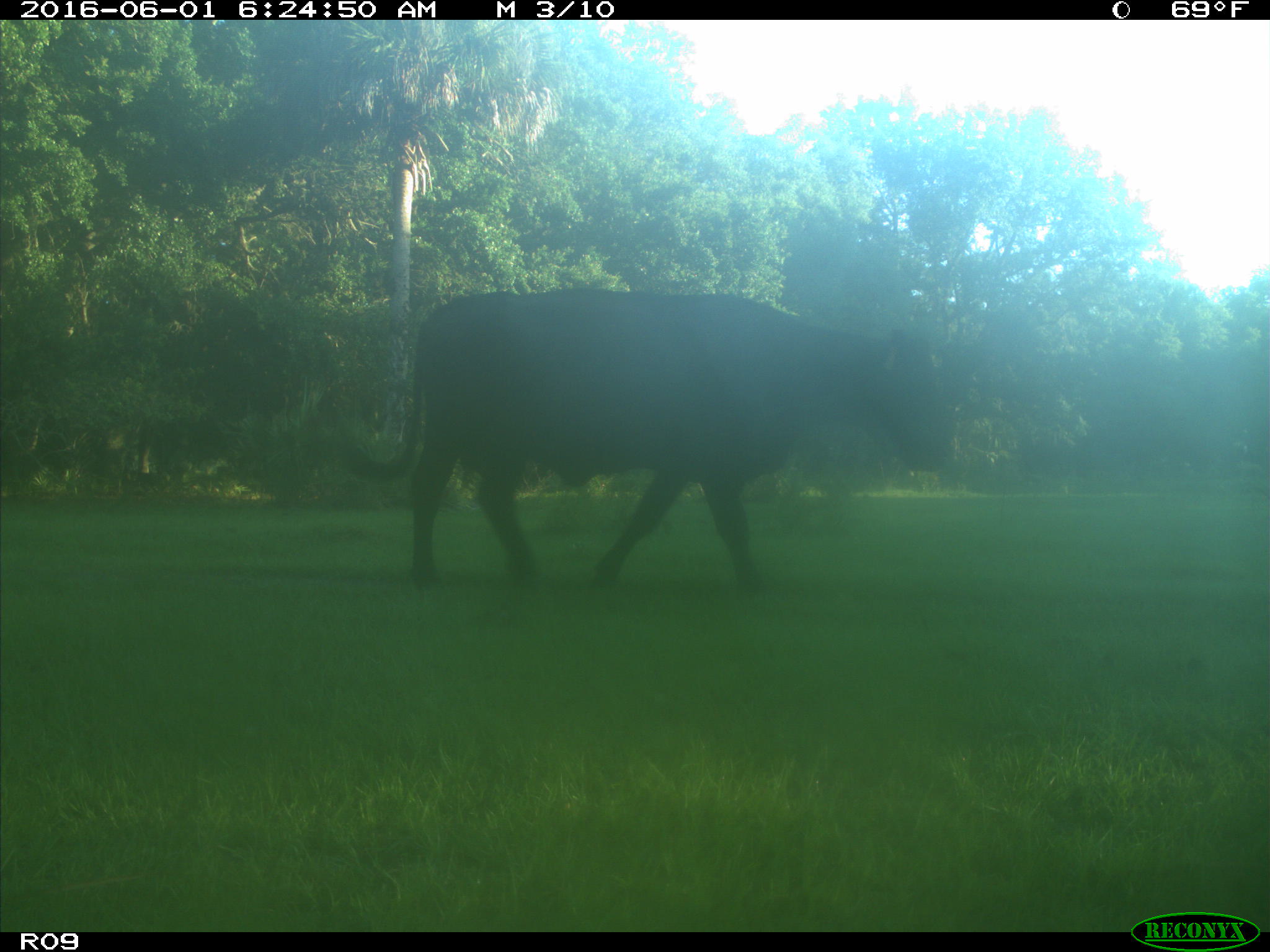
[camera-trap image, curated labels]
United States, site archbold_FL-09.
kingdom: Animalia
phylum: Chordata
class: Mammalia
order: Artiodactyla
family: Bovidae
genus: Bos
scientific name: Bos taurus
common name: domestic cow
Bos taurus (domestic cow).